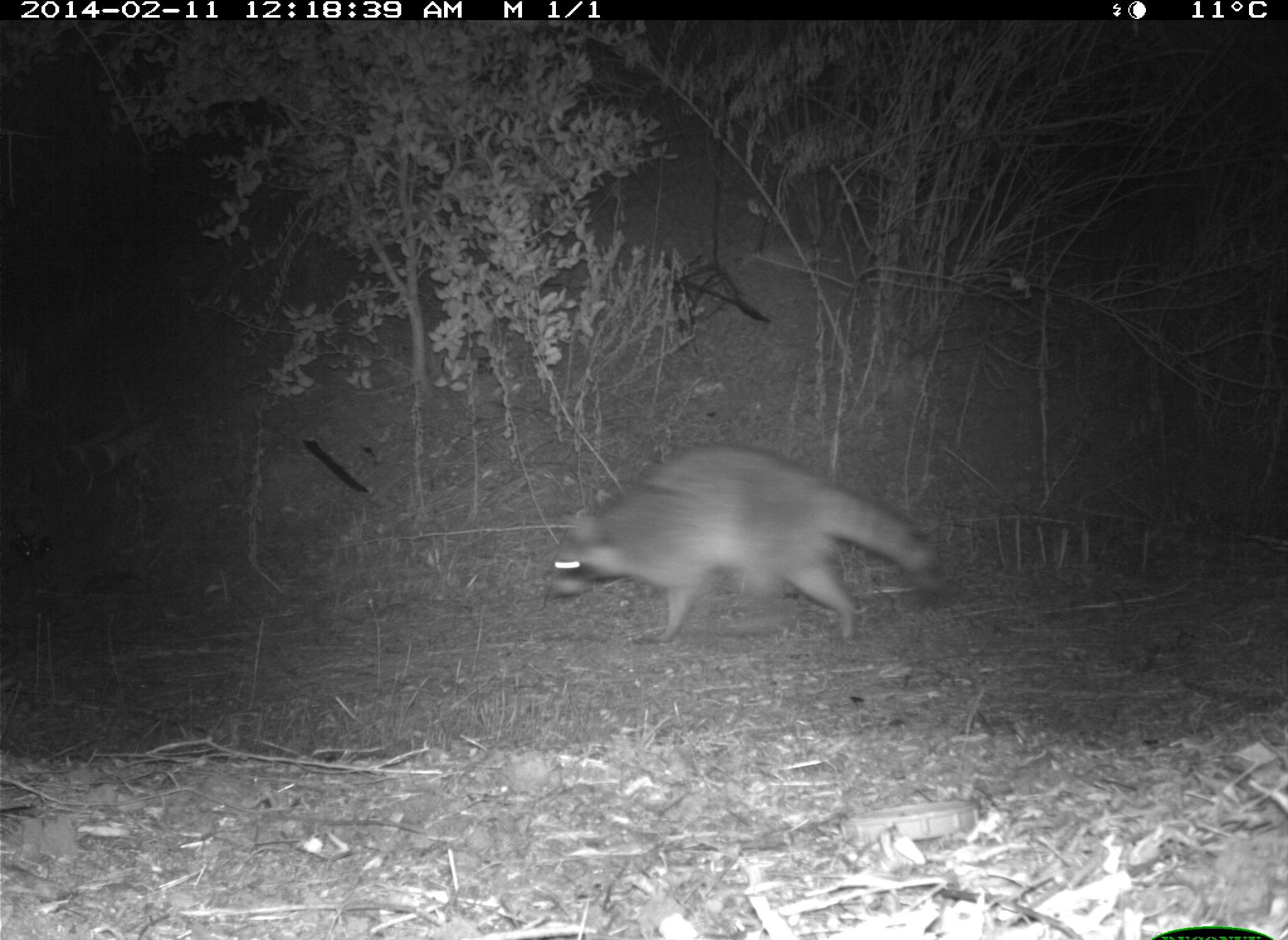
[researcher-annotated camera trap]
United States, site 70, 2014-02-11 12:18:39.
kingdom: Animalia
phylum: Chordata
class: Mammalia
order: Carnivora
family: Procyonidae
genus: Procyon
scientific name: Procyon lotor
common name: raccoon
Raccoon (Procyon lotor).